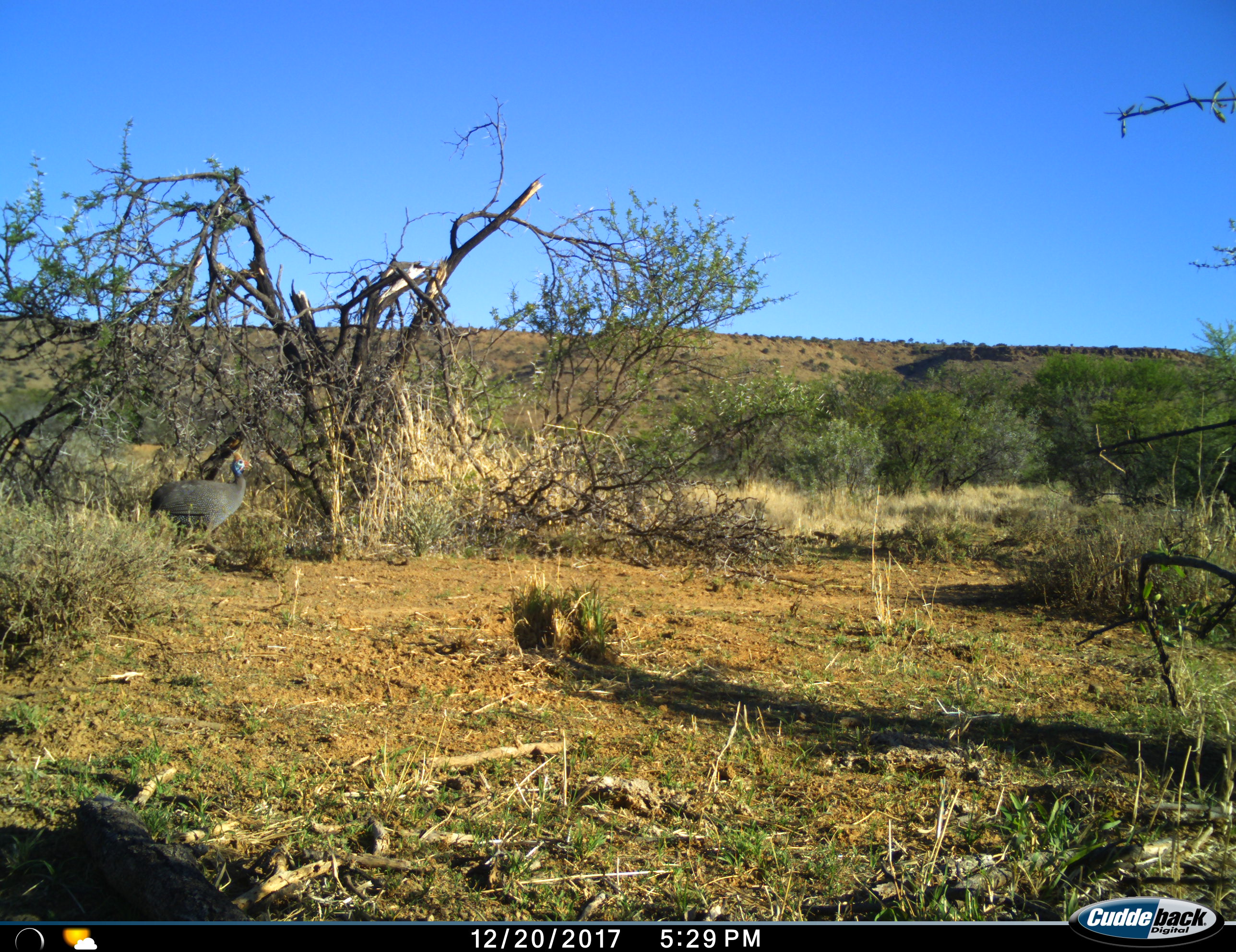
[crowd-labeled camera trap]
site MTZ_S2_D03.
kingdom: Animalia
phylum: Chordata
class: Aves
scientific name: Aves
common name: bird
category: birdother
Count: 1.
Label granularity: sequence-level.